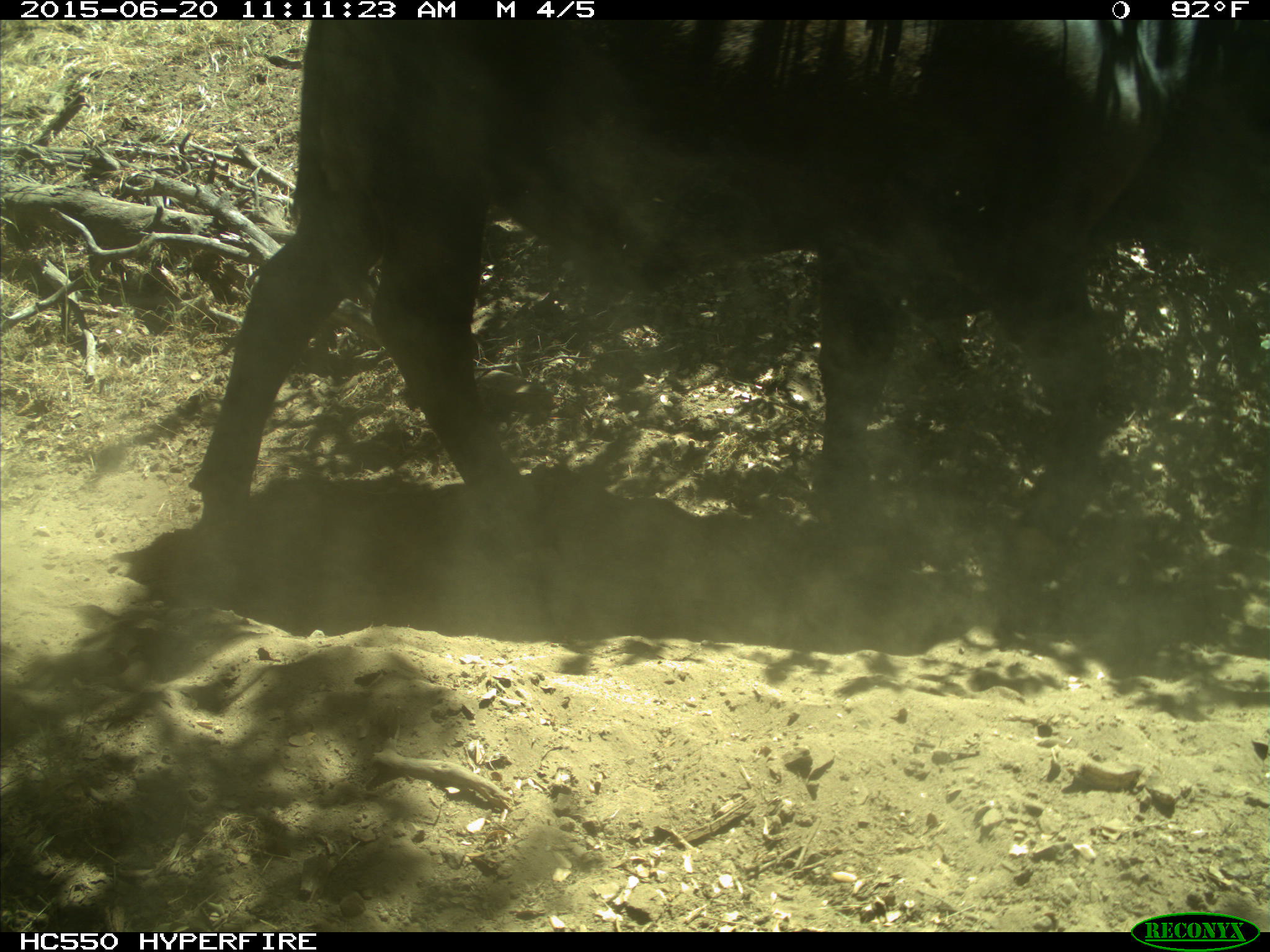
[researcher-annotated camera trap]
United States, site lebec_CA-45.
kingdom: Animalia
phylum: Chordata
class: Mammalia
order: Artiodactyla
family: Bovidae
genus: Bos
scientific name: Bos taurus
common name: domestic cow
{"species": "Bos taurus (domestic cow)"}